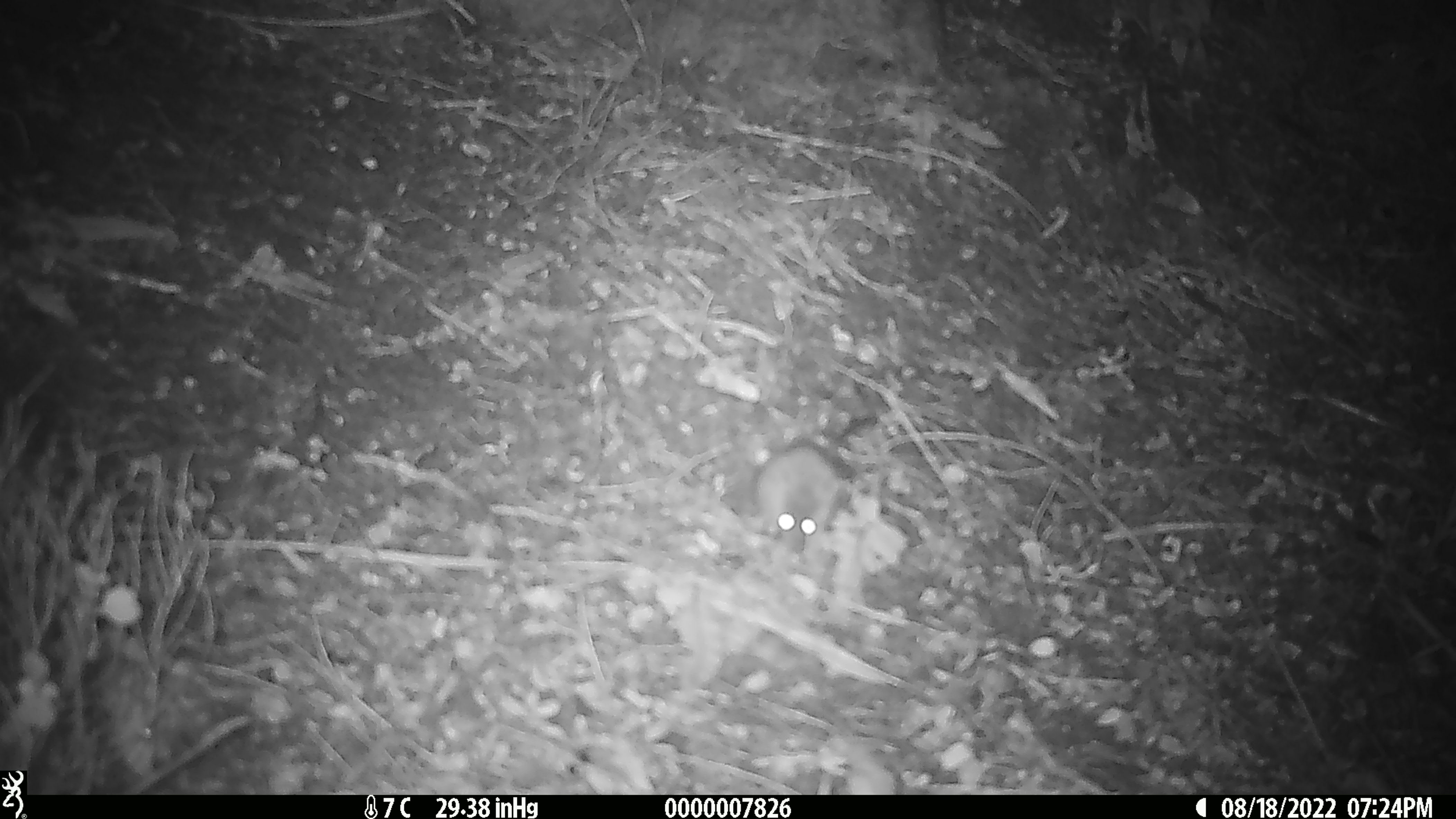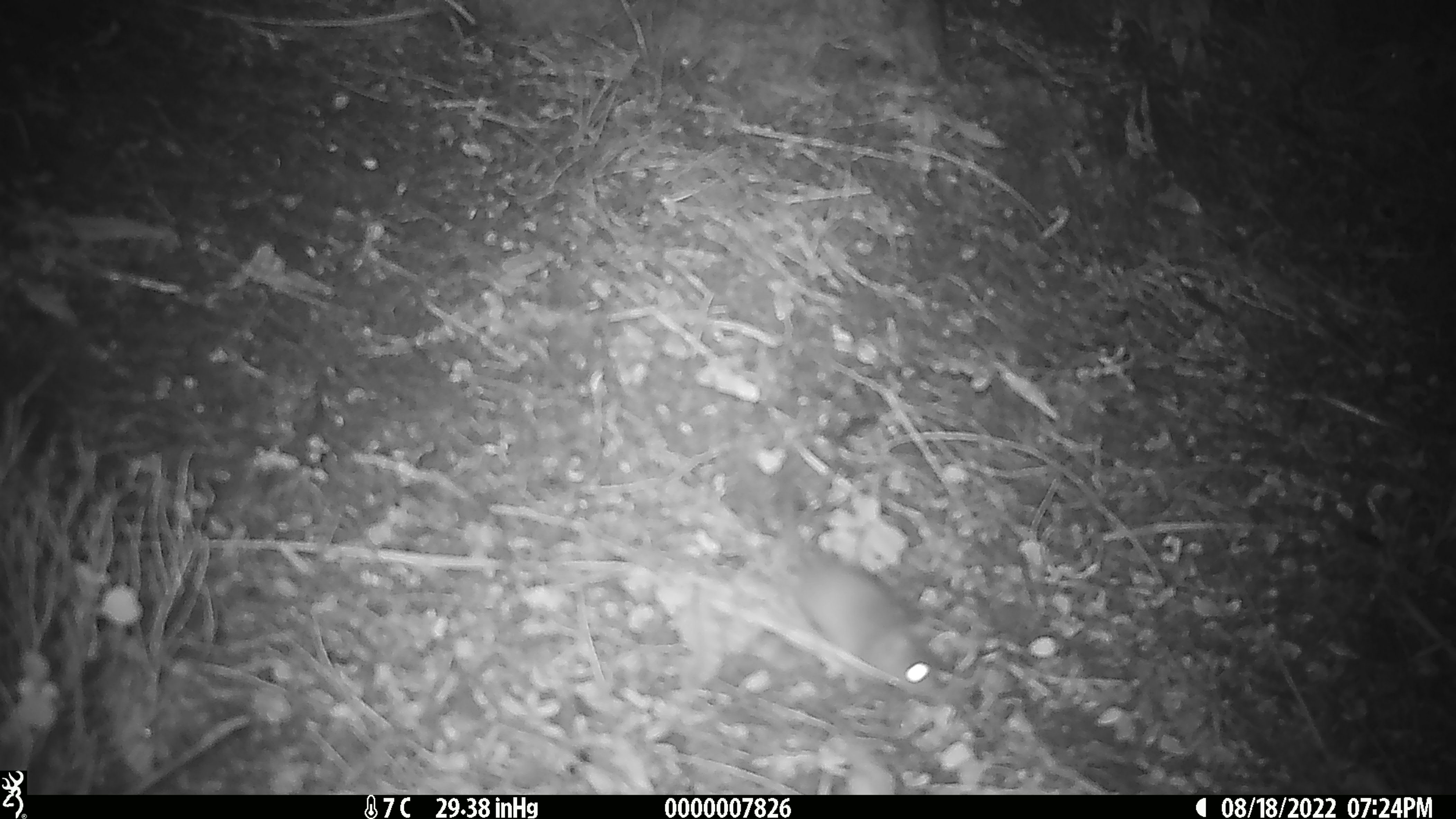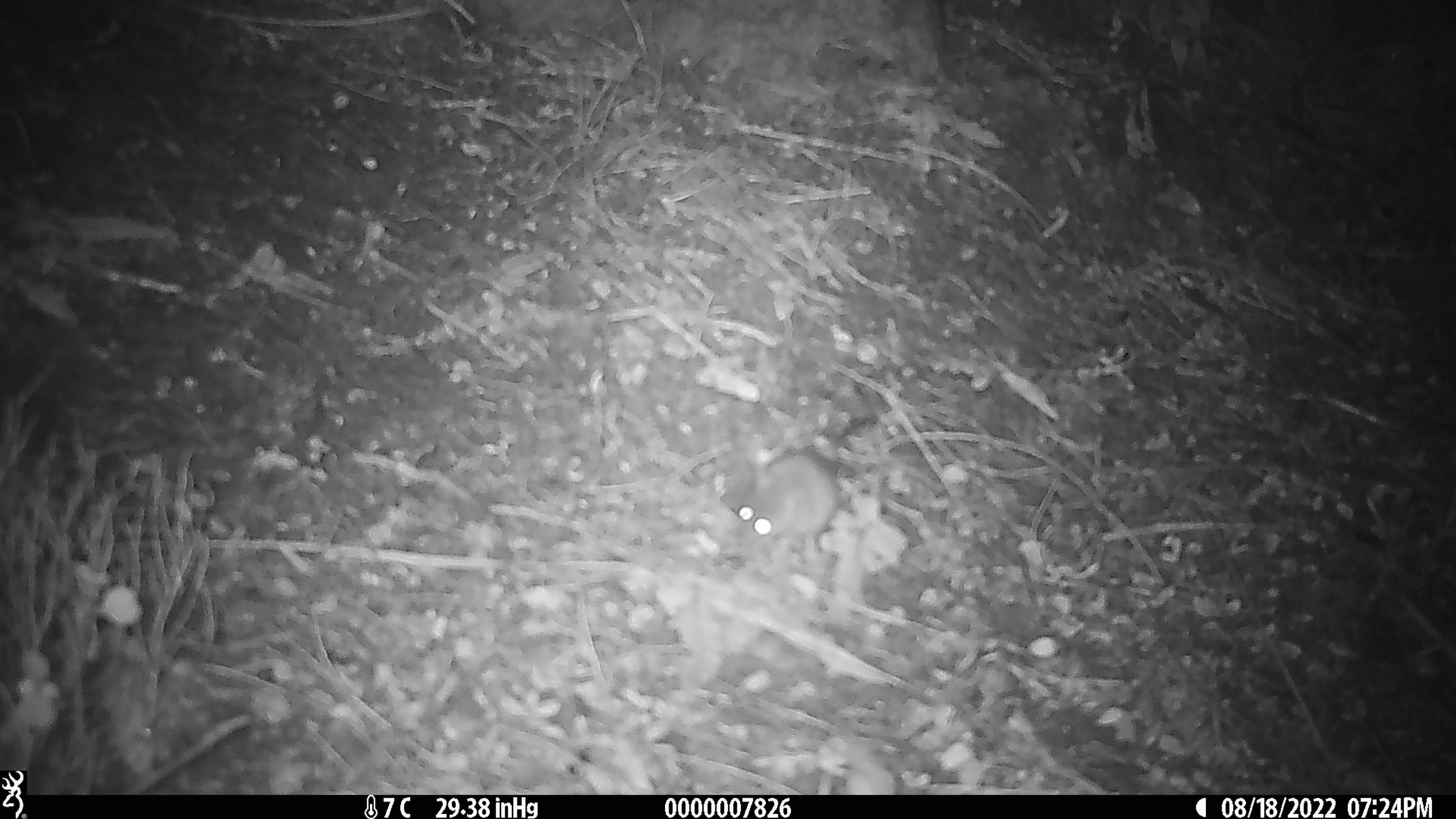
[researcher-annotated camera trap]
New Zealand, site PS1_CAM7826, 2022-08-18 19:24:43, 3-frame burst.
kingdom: Animalia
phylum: Chordata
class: Mammalia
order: Rodentia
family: Muridae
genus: Mus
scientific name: Mus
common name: mouse